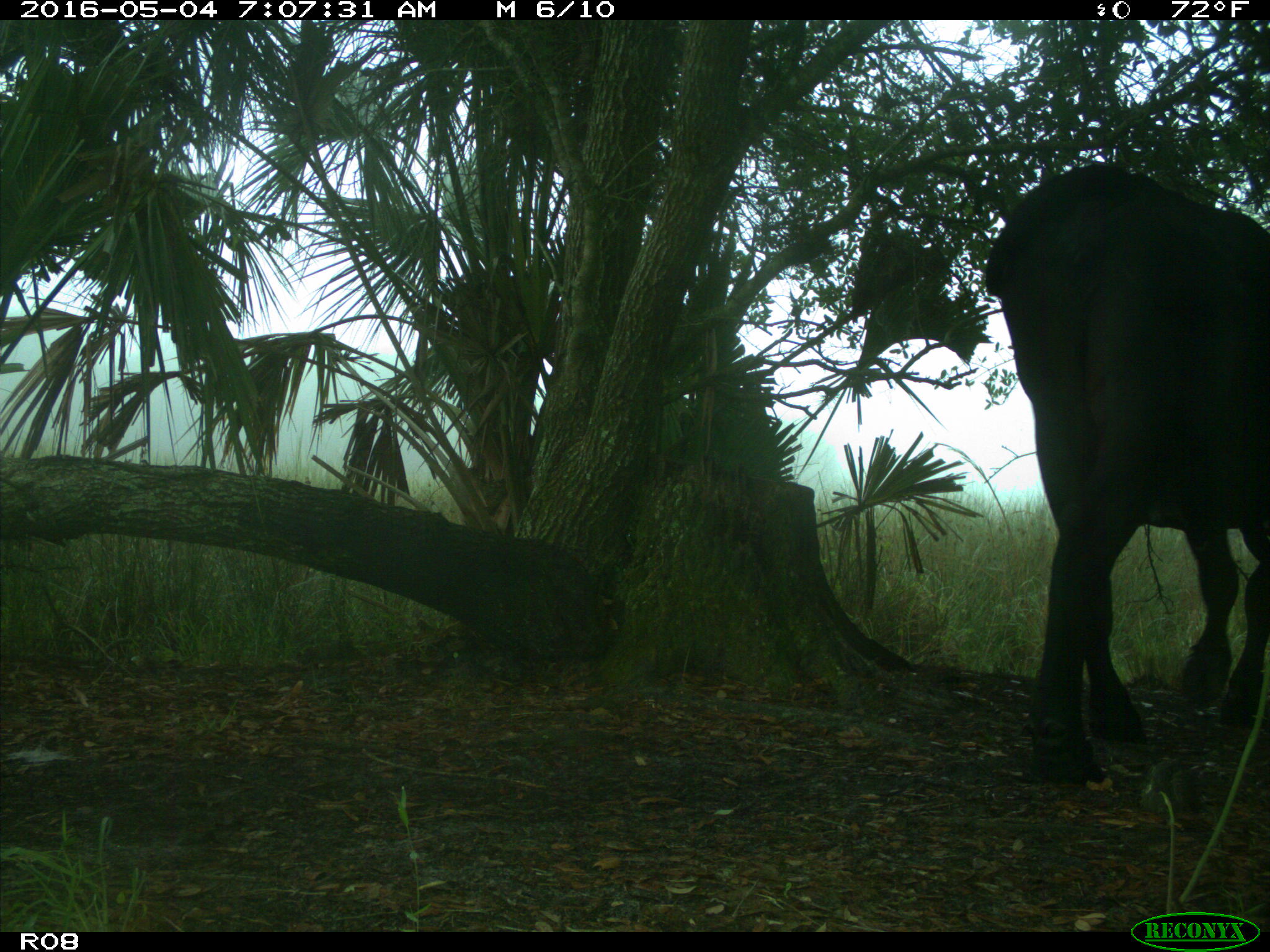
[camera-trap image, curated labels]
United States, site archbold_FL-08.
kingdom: Animalia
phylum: Chordata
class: Mammalia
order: Artiodactyla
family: Bovidae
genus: Bos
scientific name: Bos taurus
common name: domestic cow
Bos taurus (domestic cow).